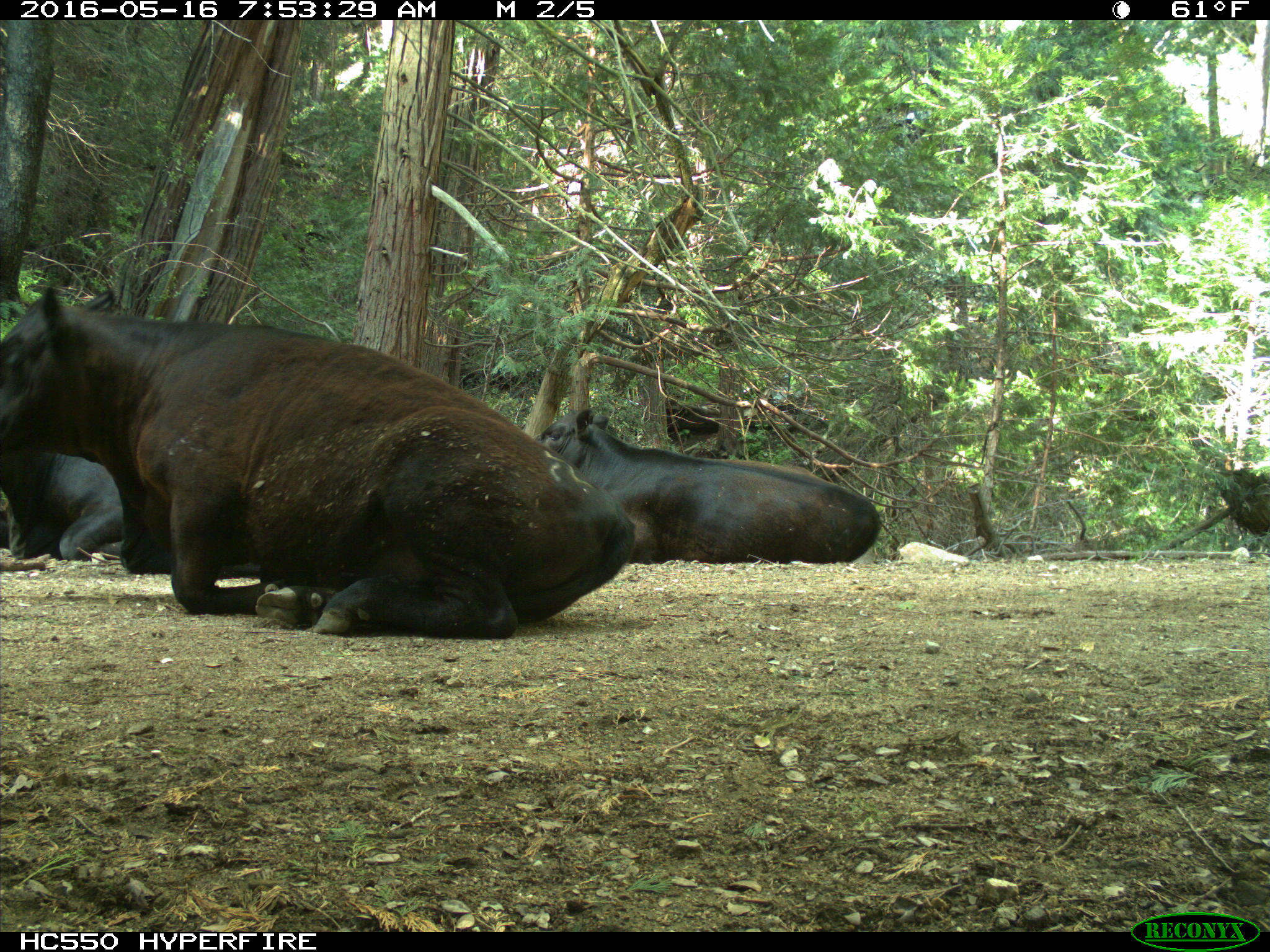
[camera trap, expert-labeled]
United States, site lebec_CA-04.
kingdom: Animalia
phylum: Chordata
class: Mammalia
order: Artiodactyla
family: Bovidae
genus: Bos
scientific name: Bos taurus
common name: domestic cow